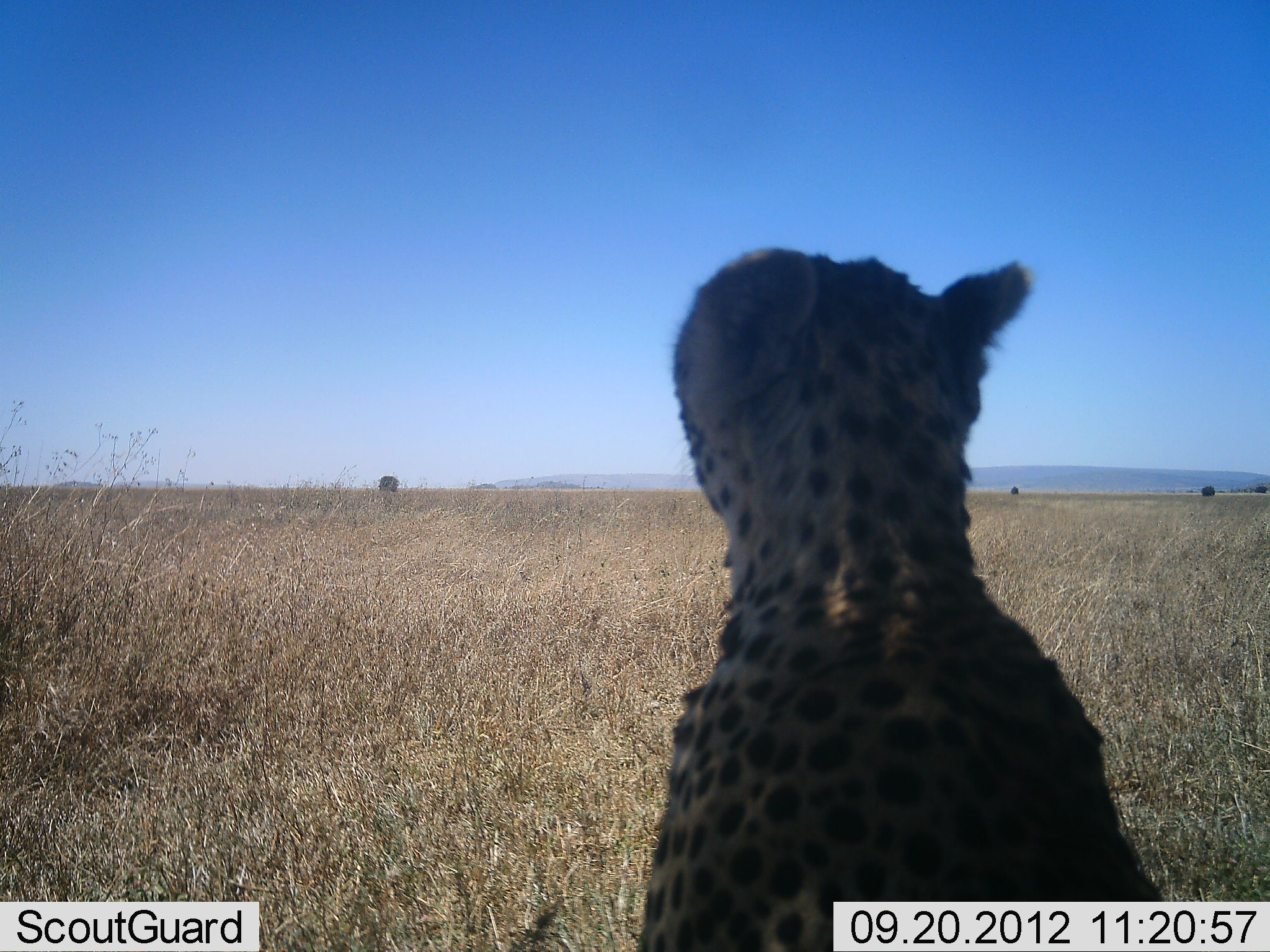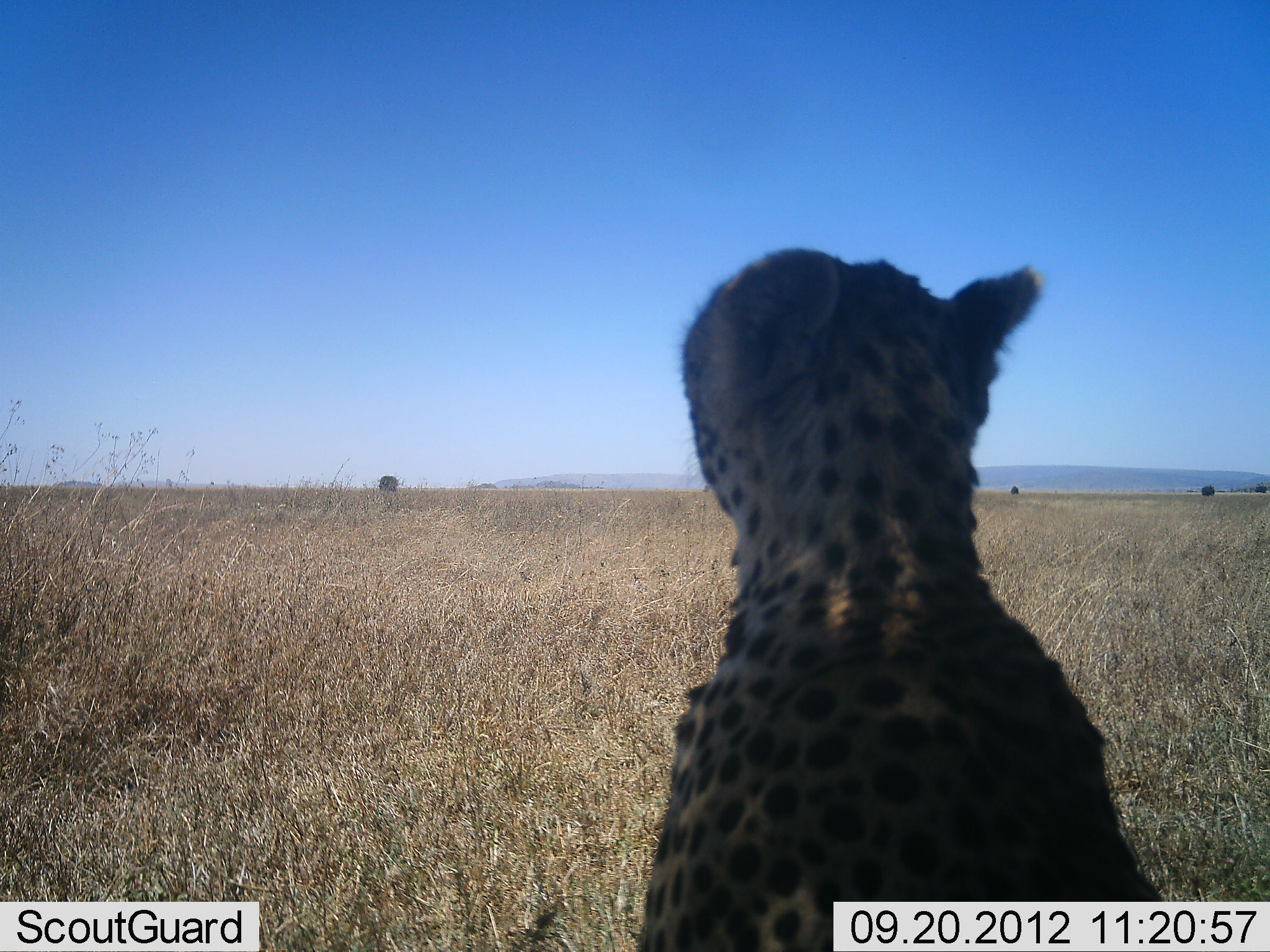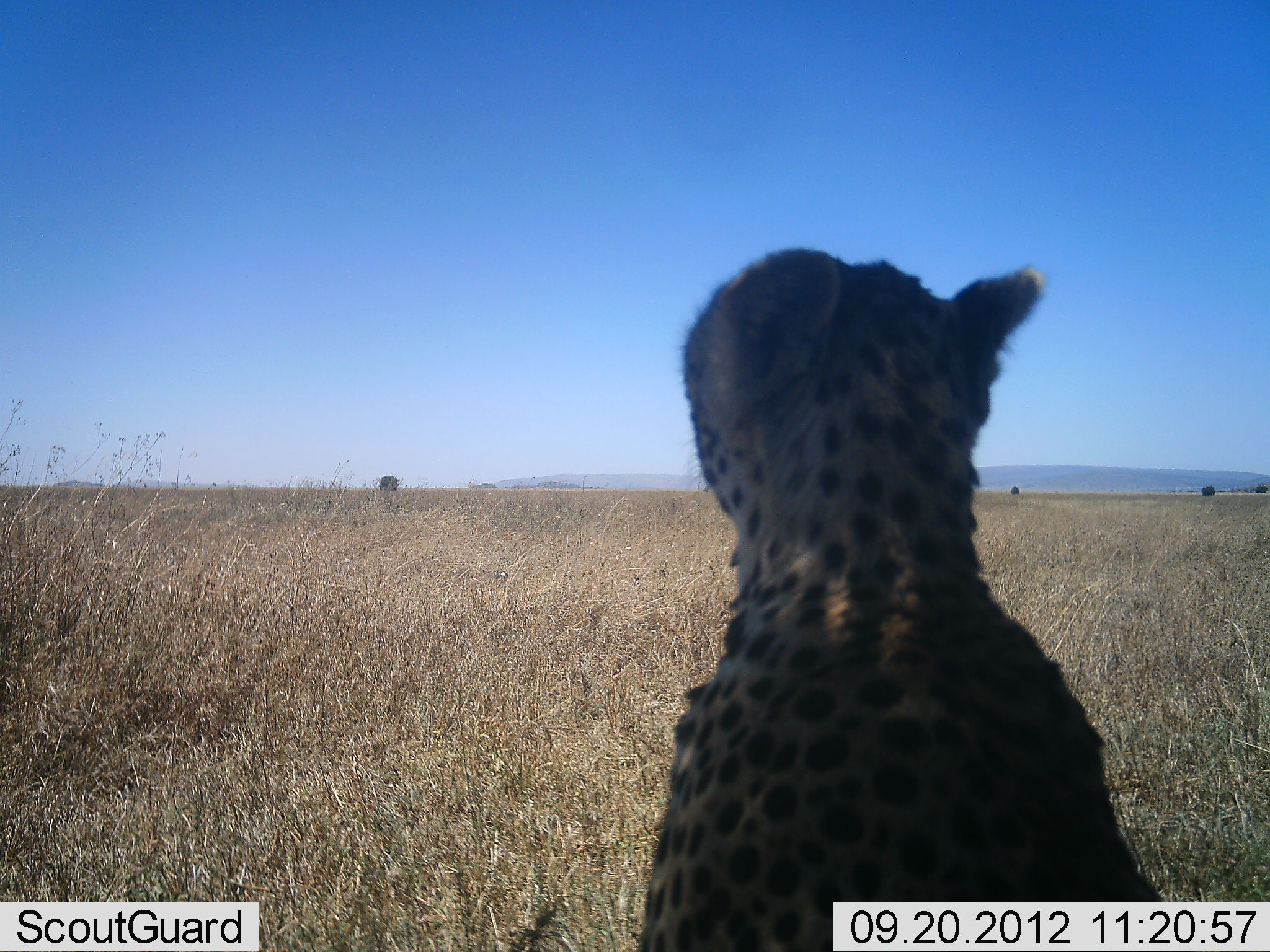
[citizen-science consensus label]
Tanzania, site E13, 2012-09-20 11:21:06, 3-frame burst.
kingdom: Animalia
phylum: Chordata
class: Mammalia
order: Carnivora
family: Felidae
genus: Acinonyx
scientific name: Acinonyx jubatus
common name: cheetah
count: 1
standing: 10%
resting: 80%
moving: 0%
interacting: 10%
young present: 0%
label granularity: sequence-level